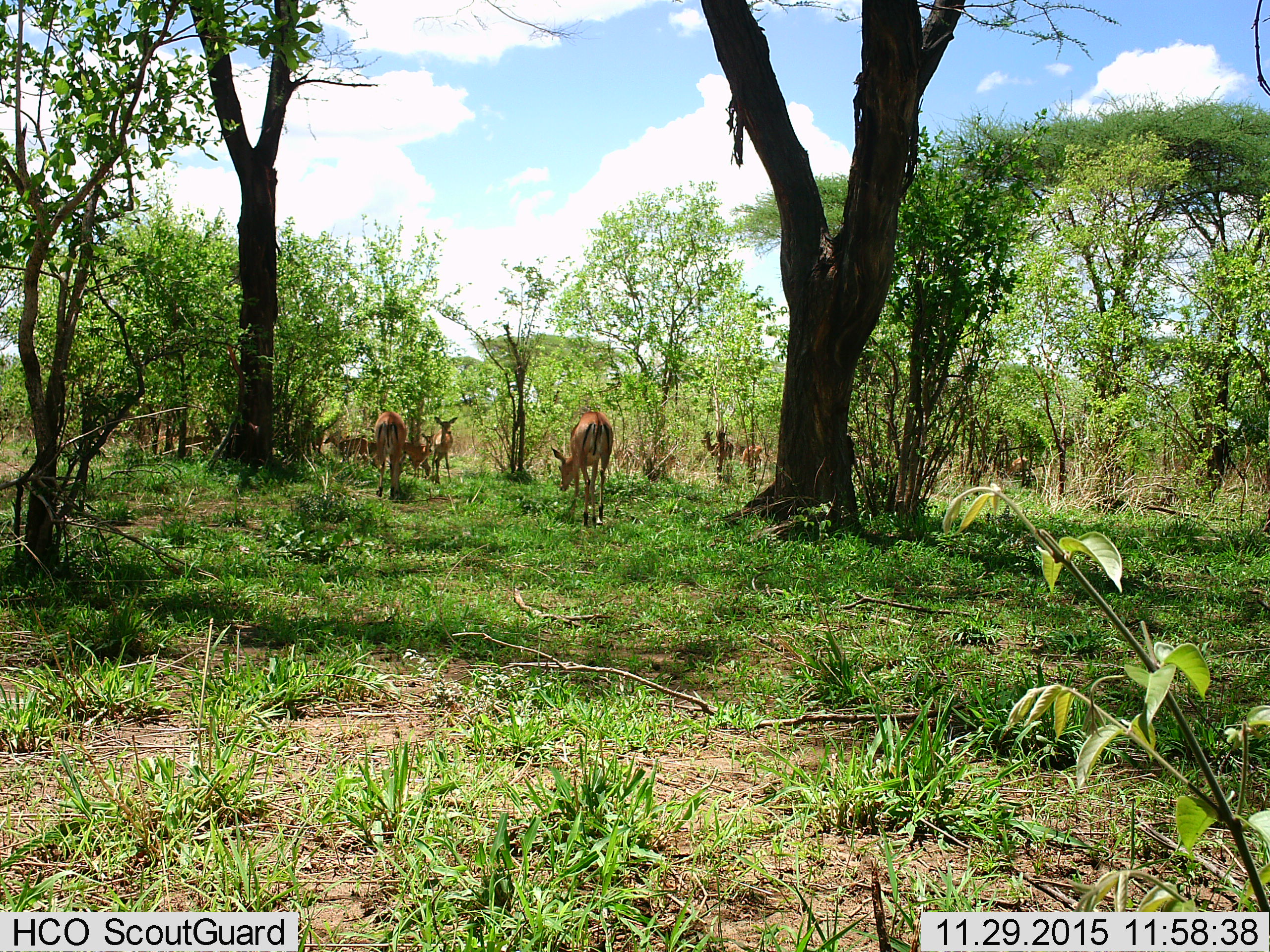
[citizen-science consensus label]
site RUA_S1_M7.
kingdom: Animalia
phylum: Chordata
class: Mammalia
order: Artiodactyla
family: Bovidae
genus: Aepyceros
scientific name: Aepyceros melampus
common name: impala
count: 8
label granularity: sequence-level